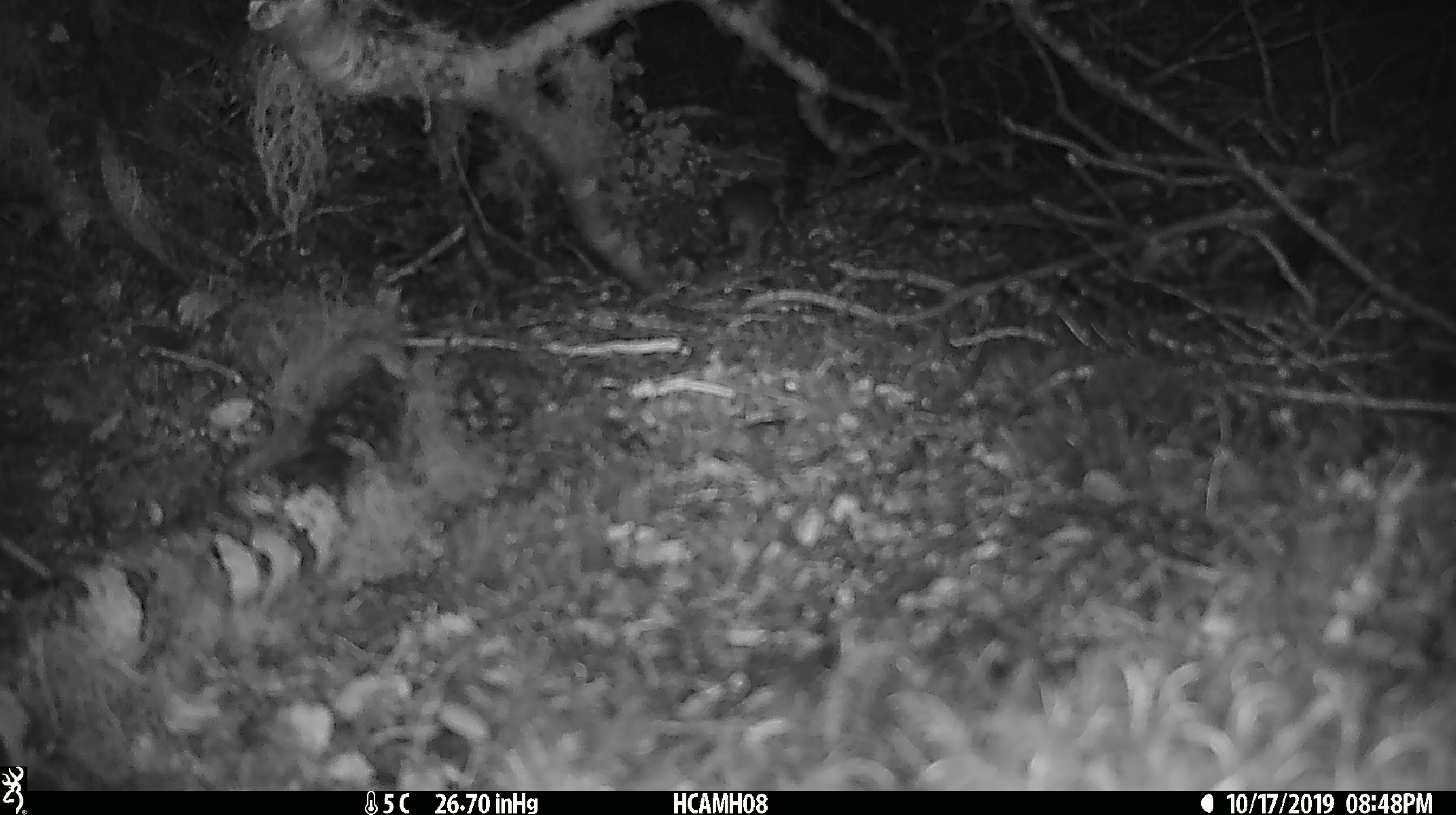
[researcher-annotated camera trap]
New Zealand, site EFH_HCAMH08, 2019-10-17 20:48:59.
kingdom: Animalia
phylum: Chordata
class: Mammalia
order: Rodentia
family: Muridae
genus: Mus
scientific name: Mus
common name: mouse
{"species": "mouse (Mus)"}